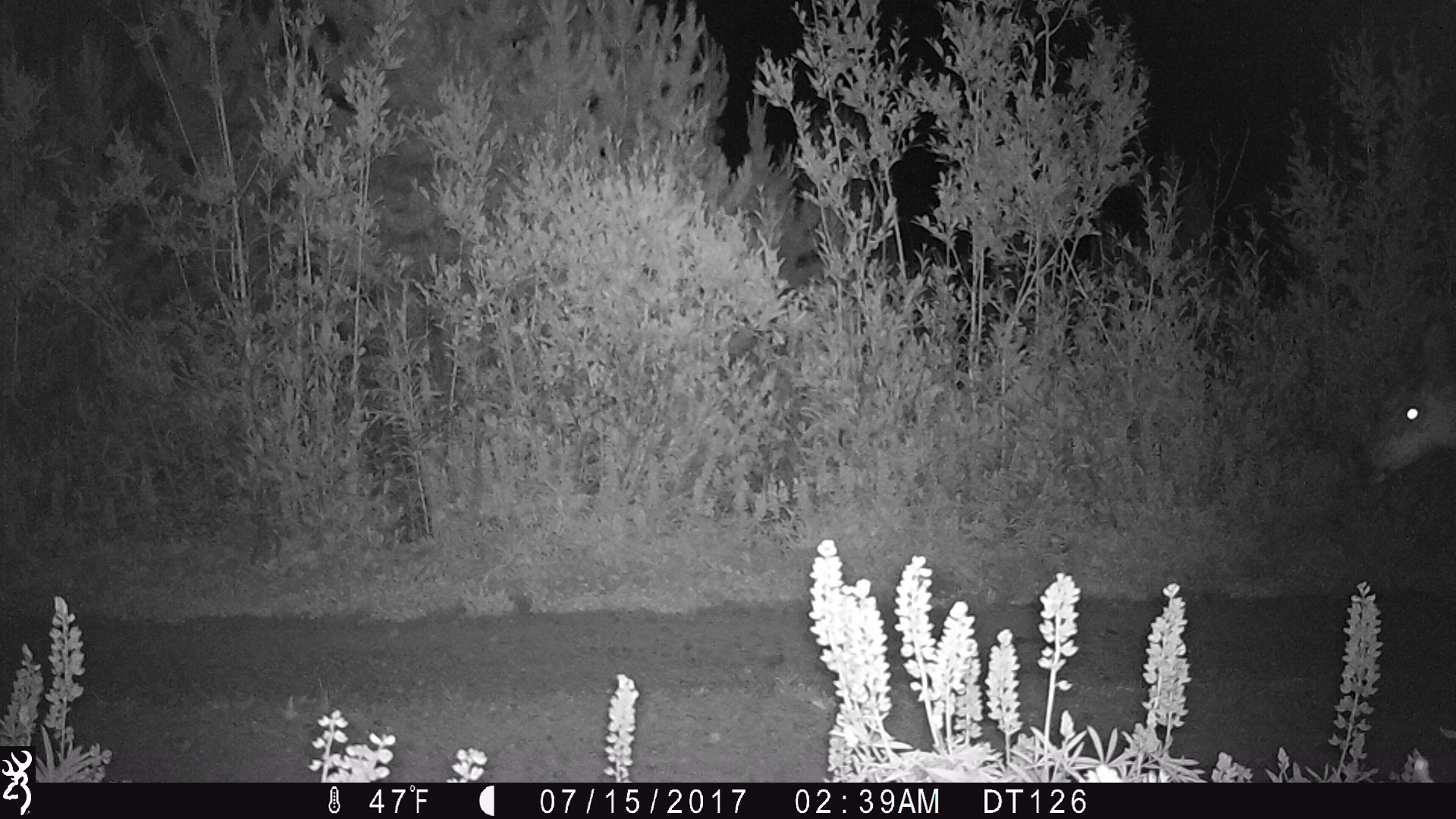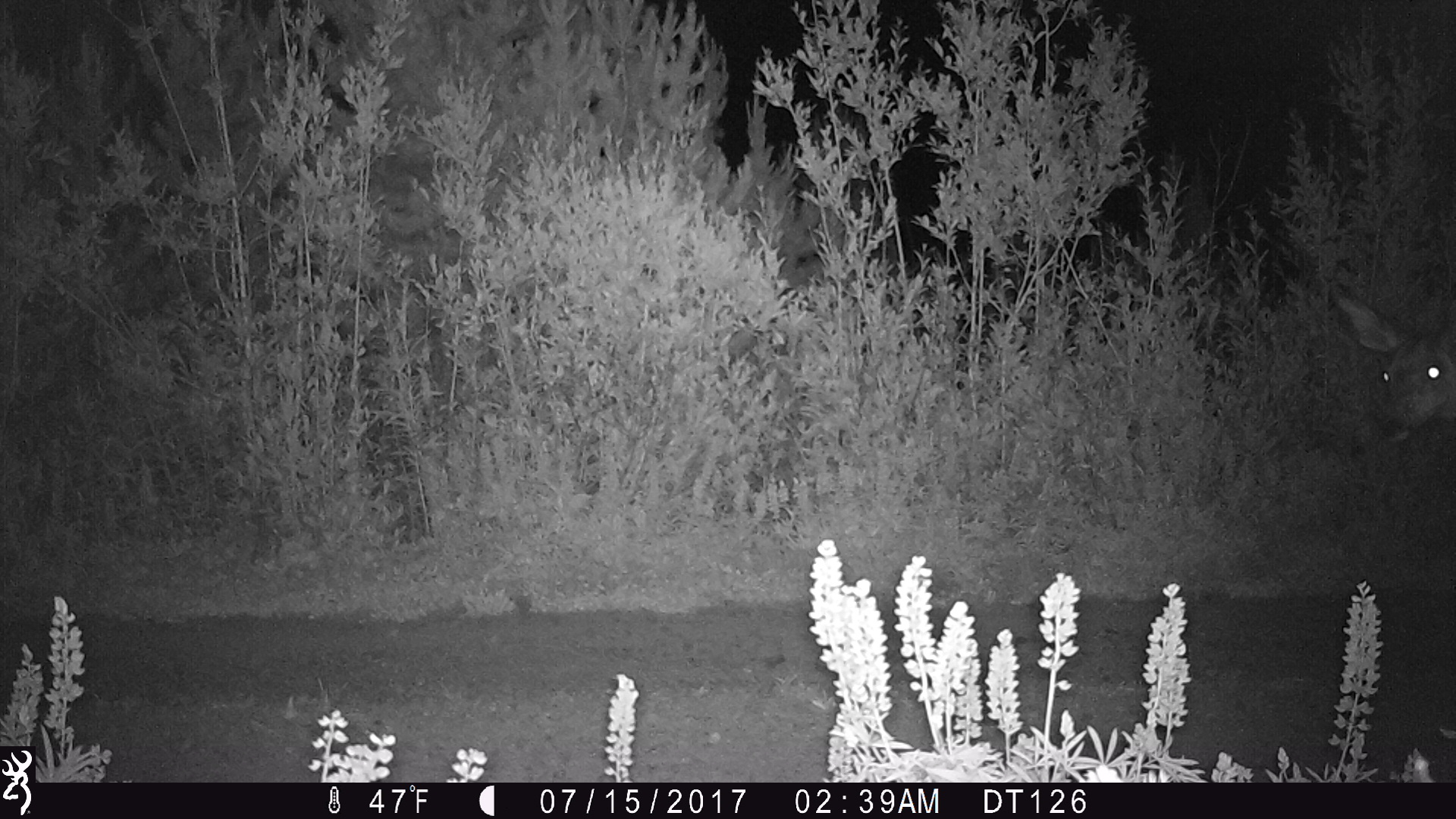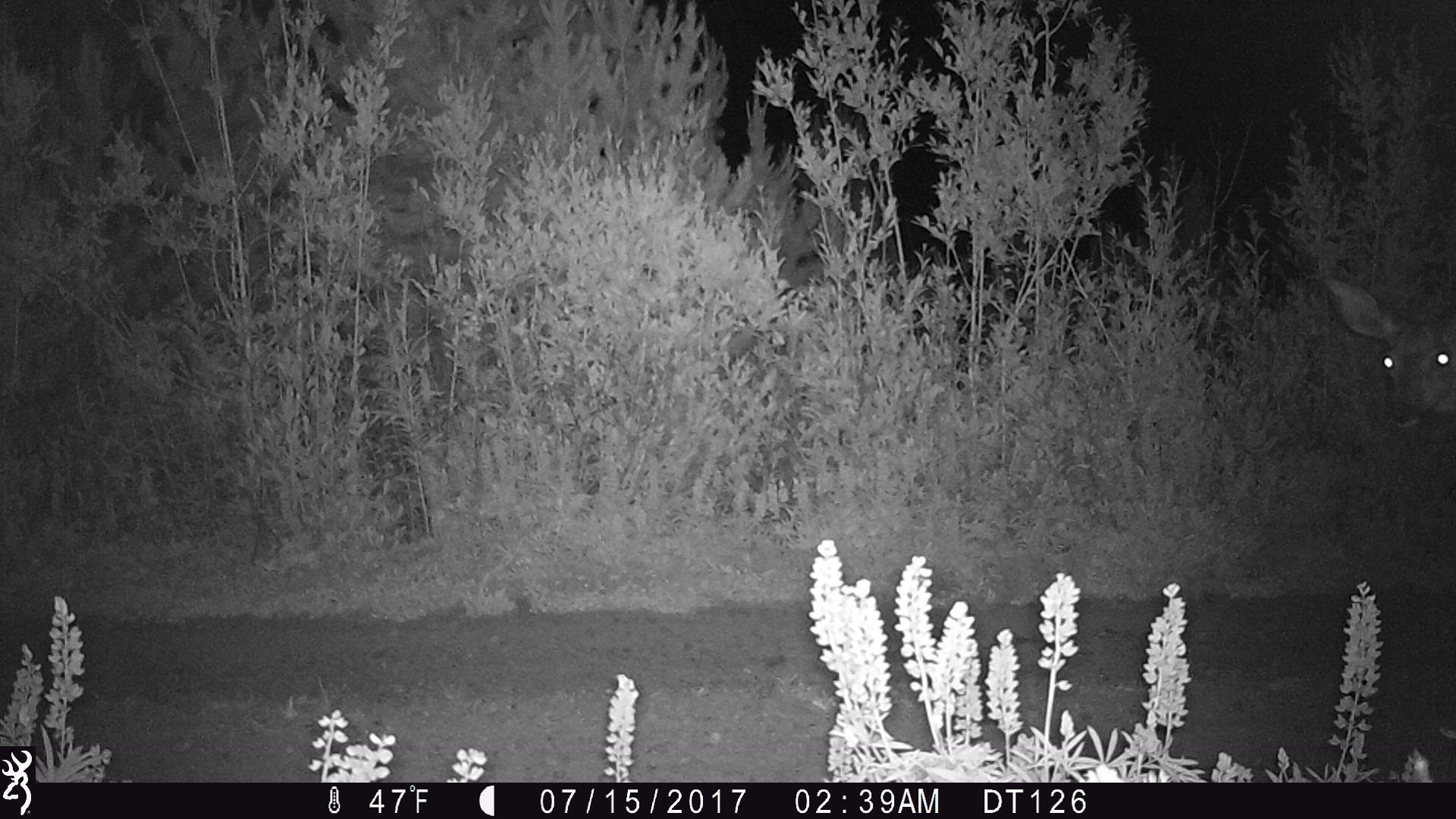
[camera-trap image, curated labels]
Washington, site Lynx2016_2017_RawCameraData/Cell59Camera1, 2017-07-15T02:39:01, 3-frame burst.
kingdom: Animalia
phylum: Chordata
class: Mammalia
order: Artiodactyla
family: Cervidae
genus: Odocoileus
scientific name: Odocoileus hemionus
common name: mule deer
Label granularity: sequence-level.